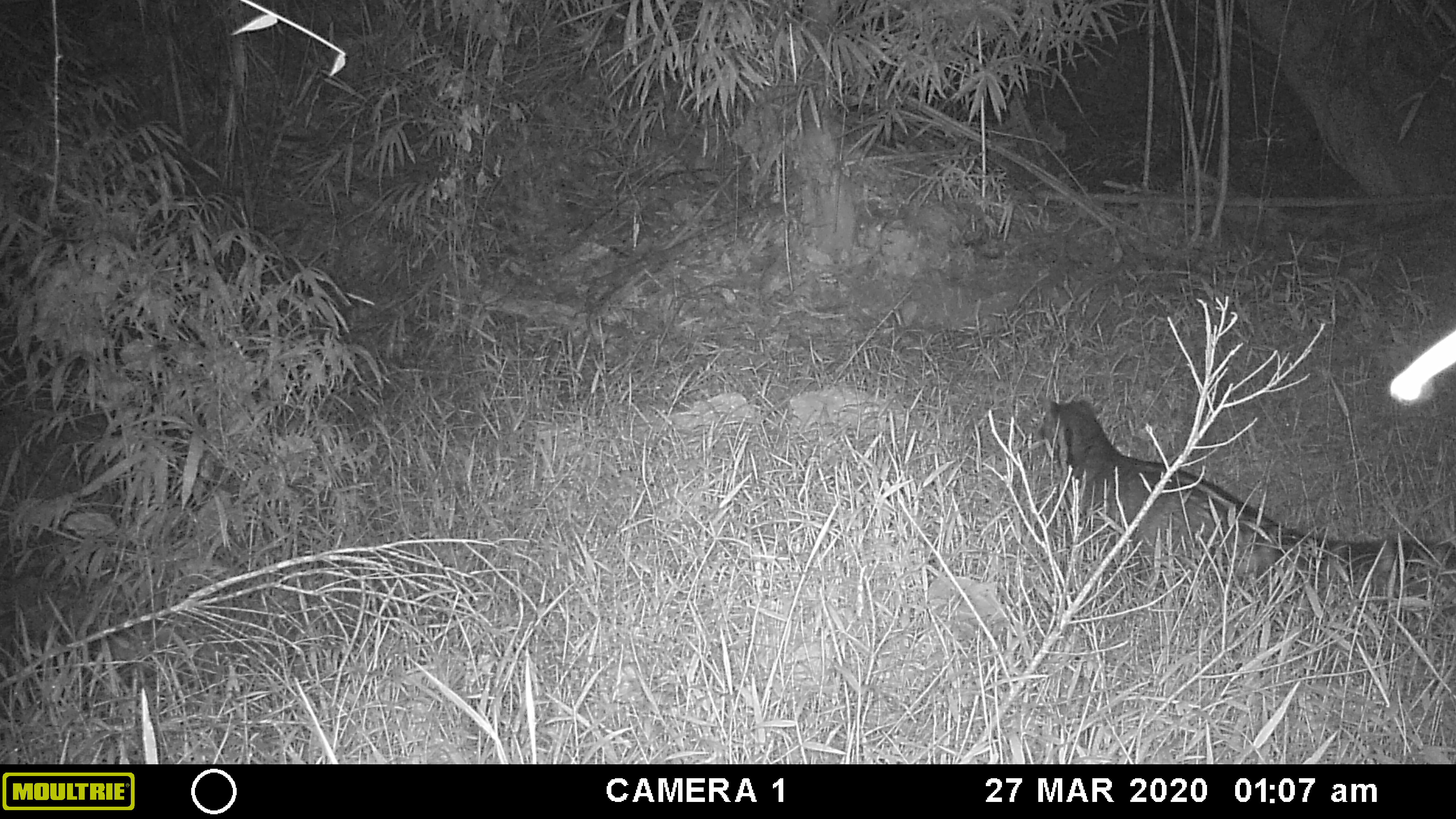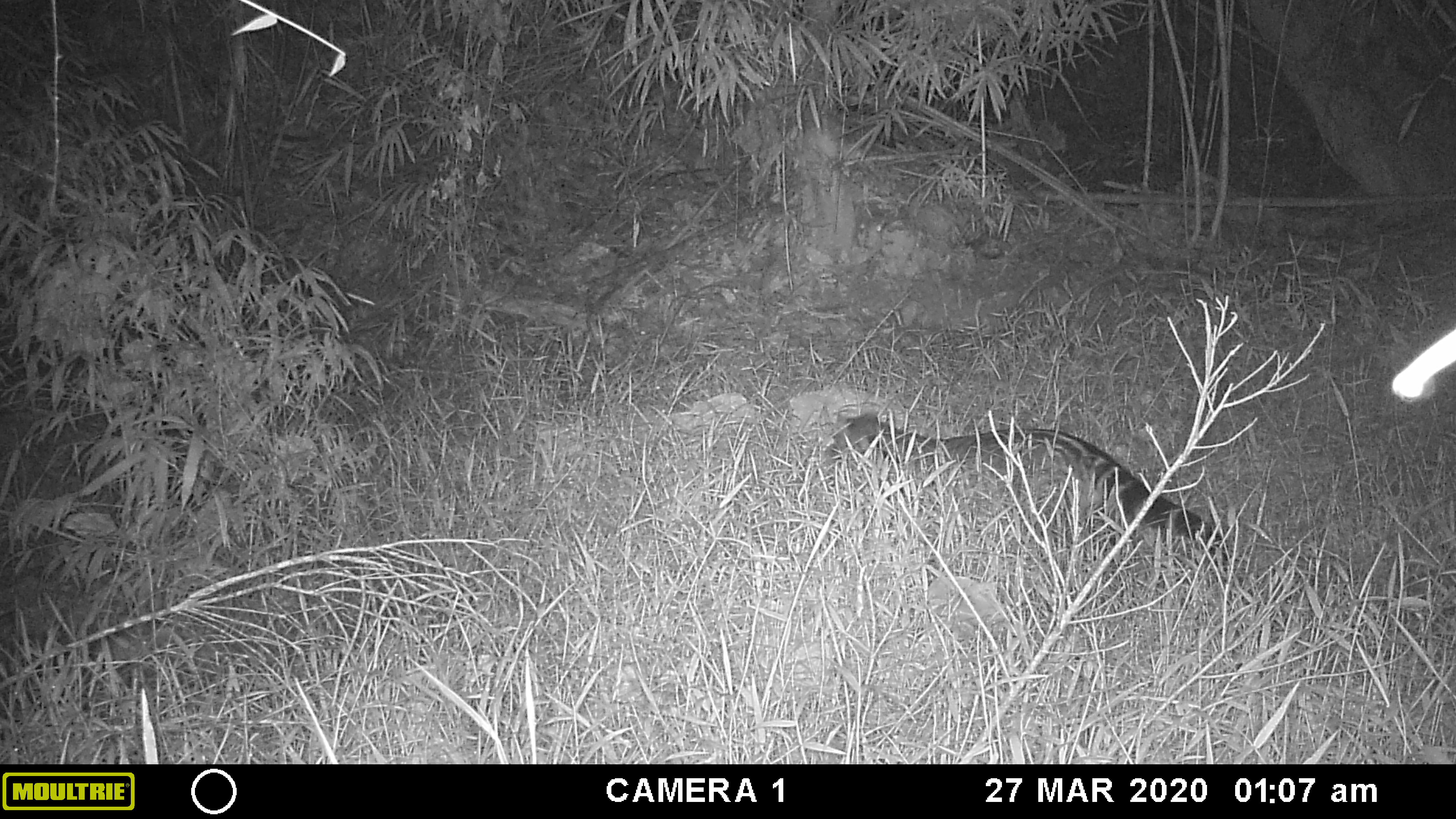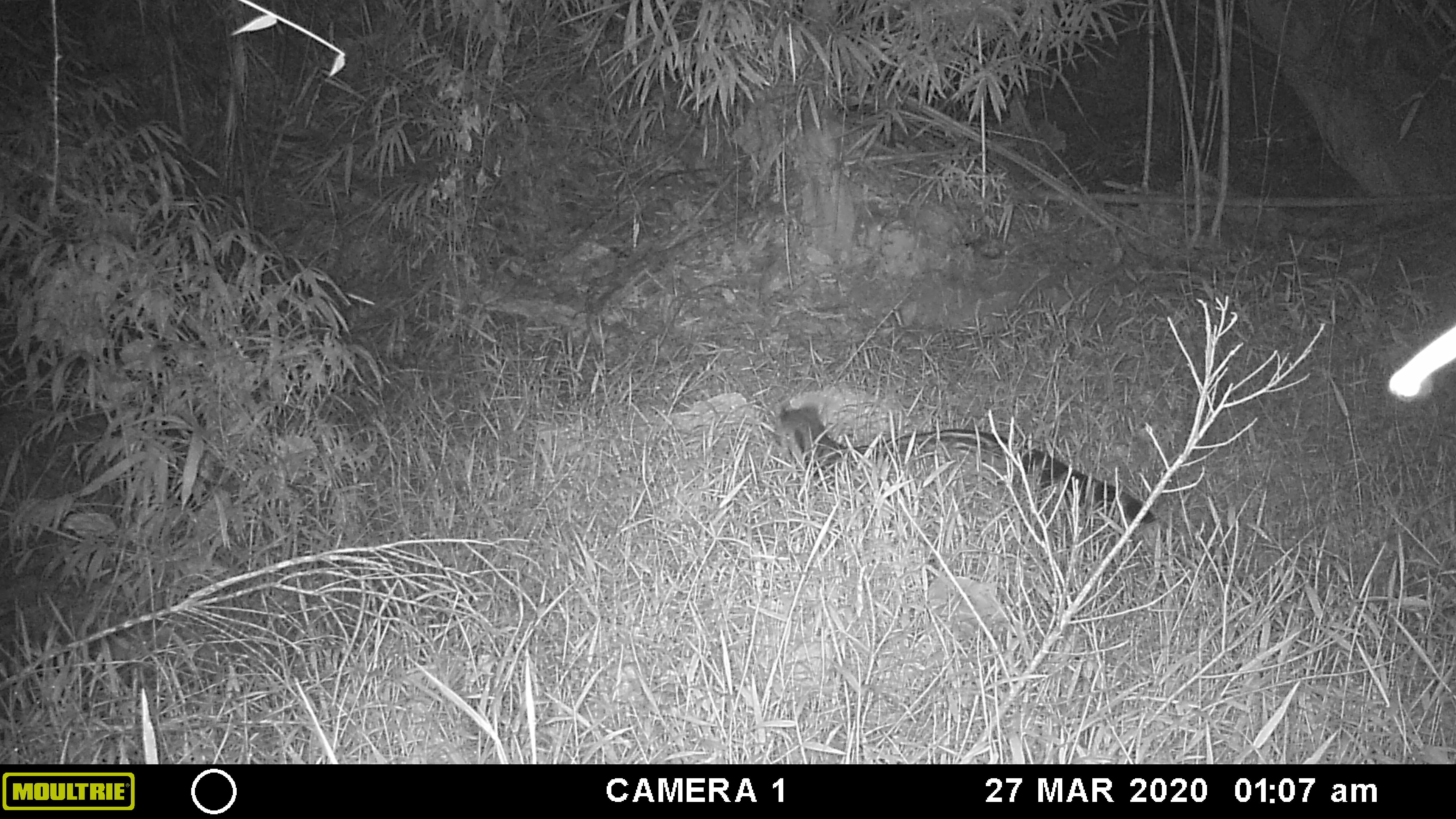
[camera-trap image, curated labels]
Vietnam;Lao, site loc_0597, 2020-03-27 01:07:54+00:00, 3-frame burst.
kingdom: Animalia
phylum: Chordata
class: Mammalia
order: Carnivora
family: Viverridae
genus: Viverra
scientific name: Viverra zibetha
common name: large indian civet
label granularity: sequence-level